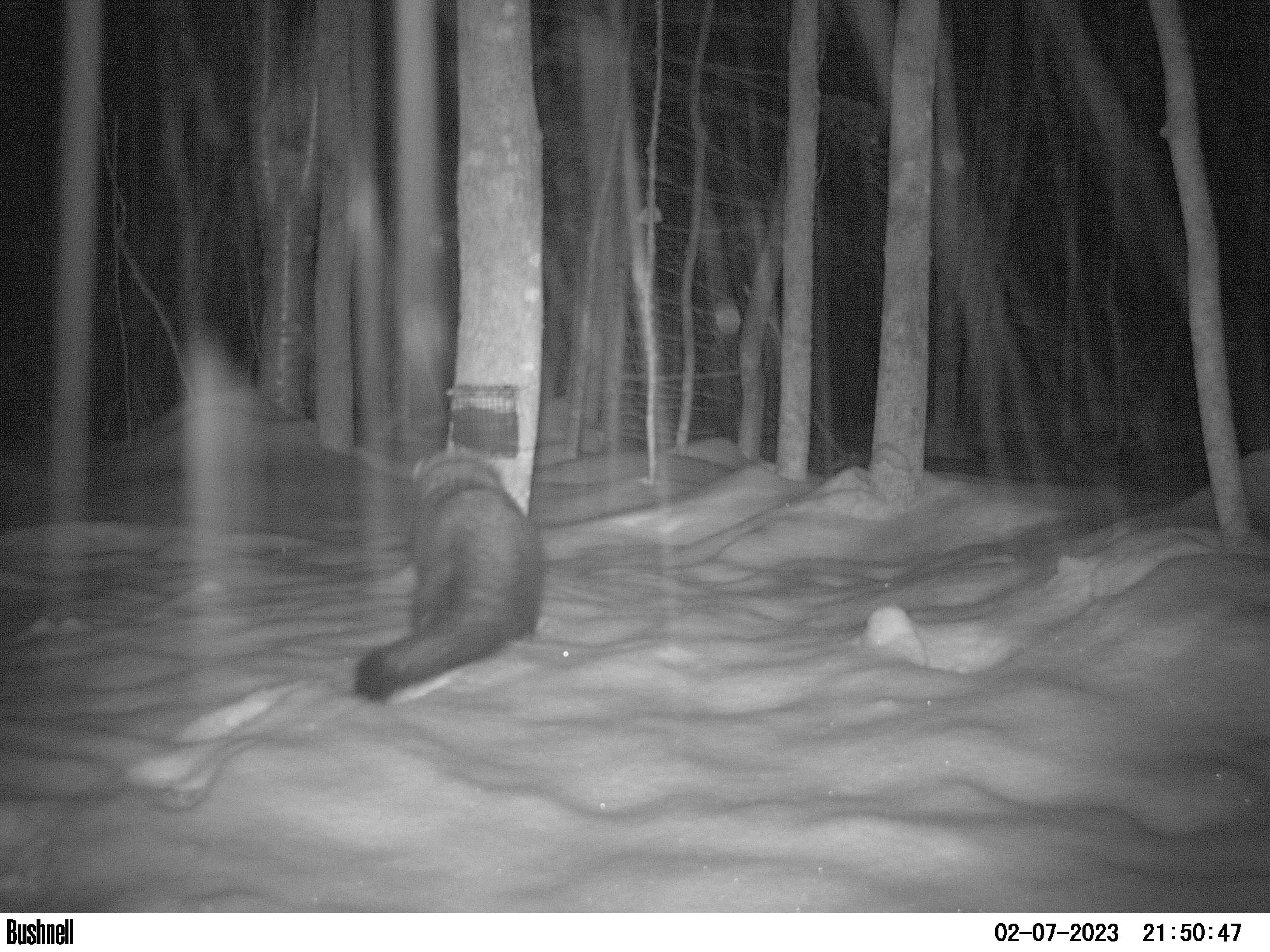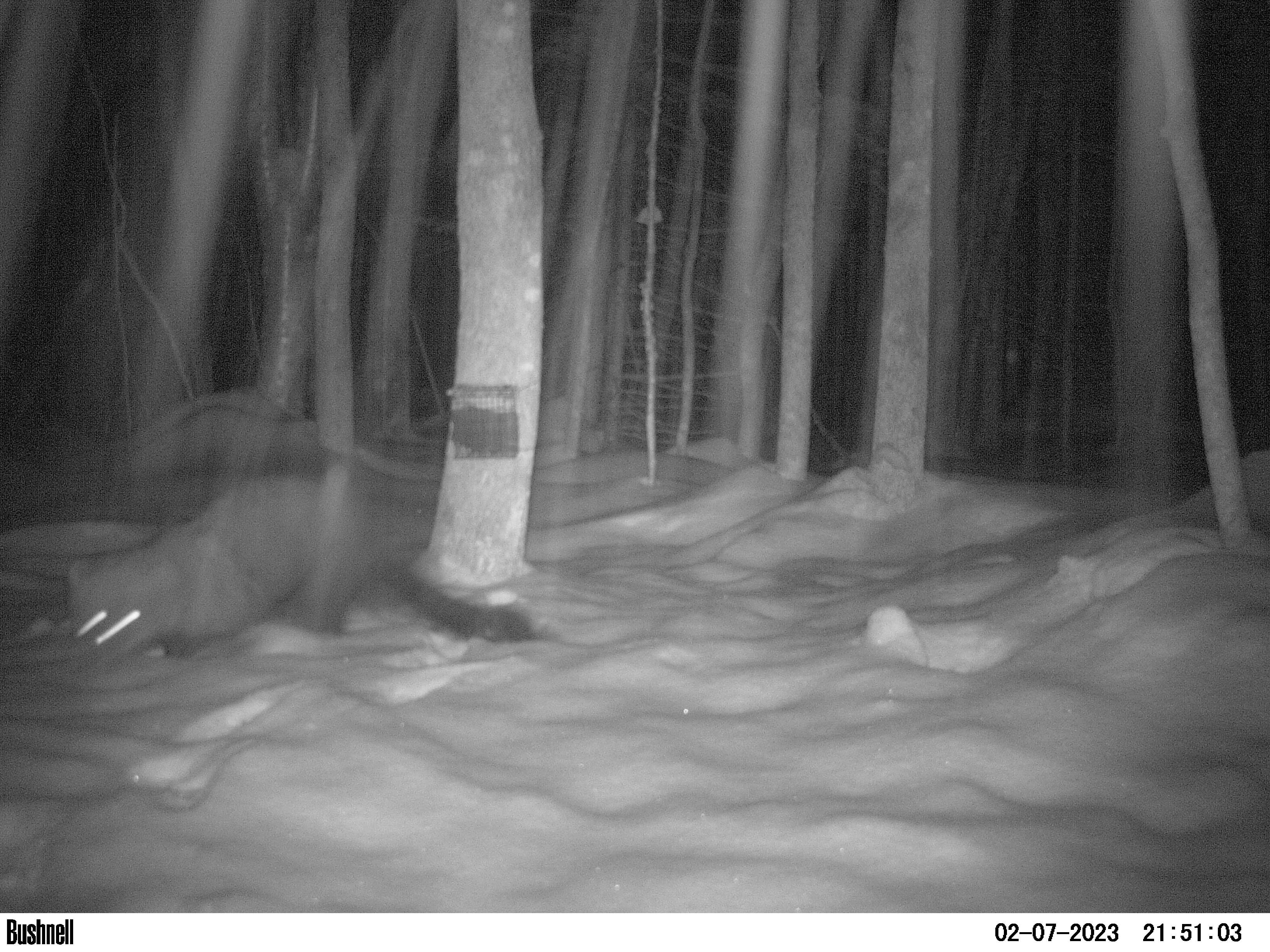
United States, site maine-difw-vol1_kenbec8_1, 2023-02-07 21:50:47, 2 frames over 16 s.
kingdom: Animalia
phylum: Chordata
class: Mammalia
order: Carnivora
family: Mustelidae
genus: Pekania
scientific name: Pekania pennanti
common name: fisher